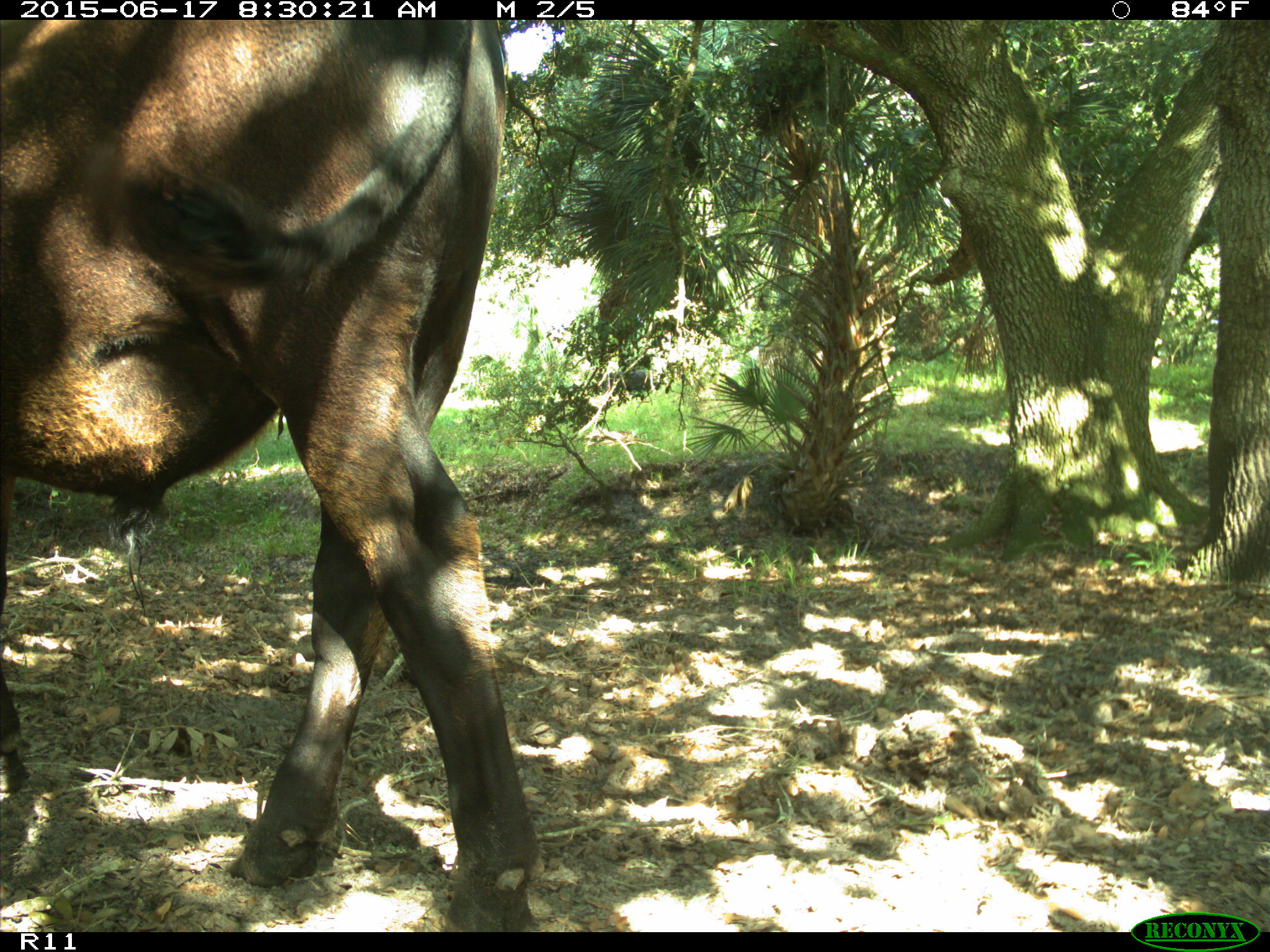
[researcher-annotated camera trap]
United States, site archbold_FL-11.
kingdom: Animalia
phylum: Chordata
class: Mammalia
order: Artiodactyla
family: Bovidae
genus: Bos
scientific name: Bos taurus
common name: domestic cow